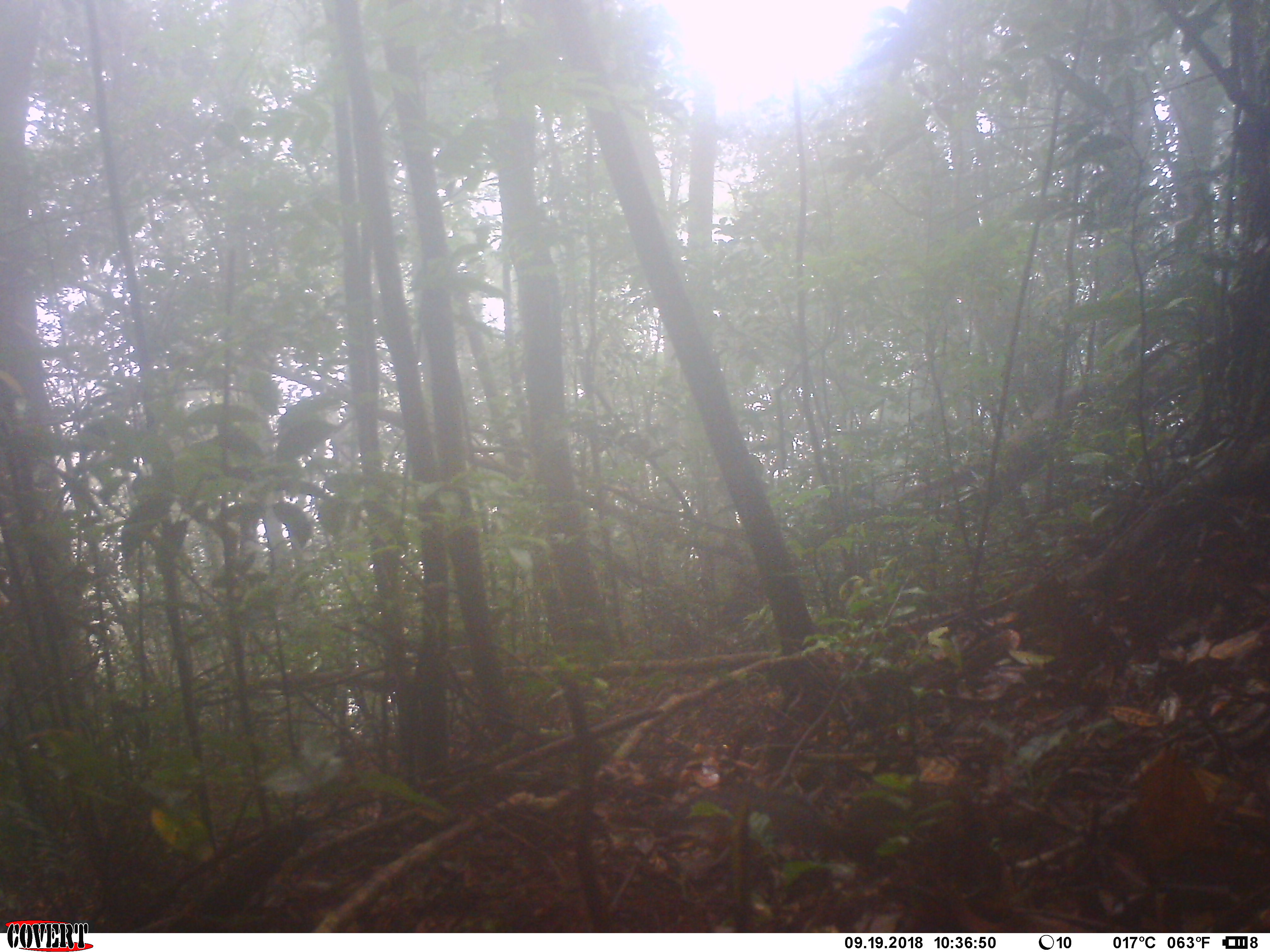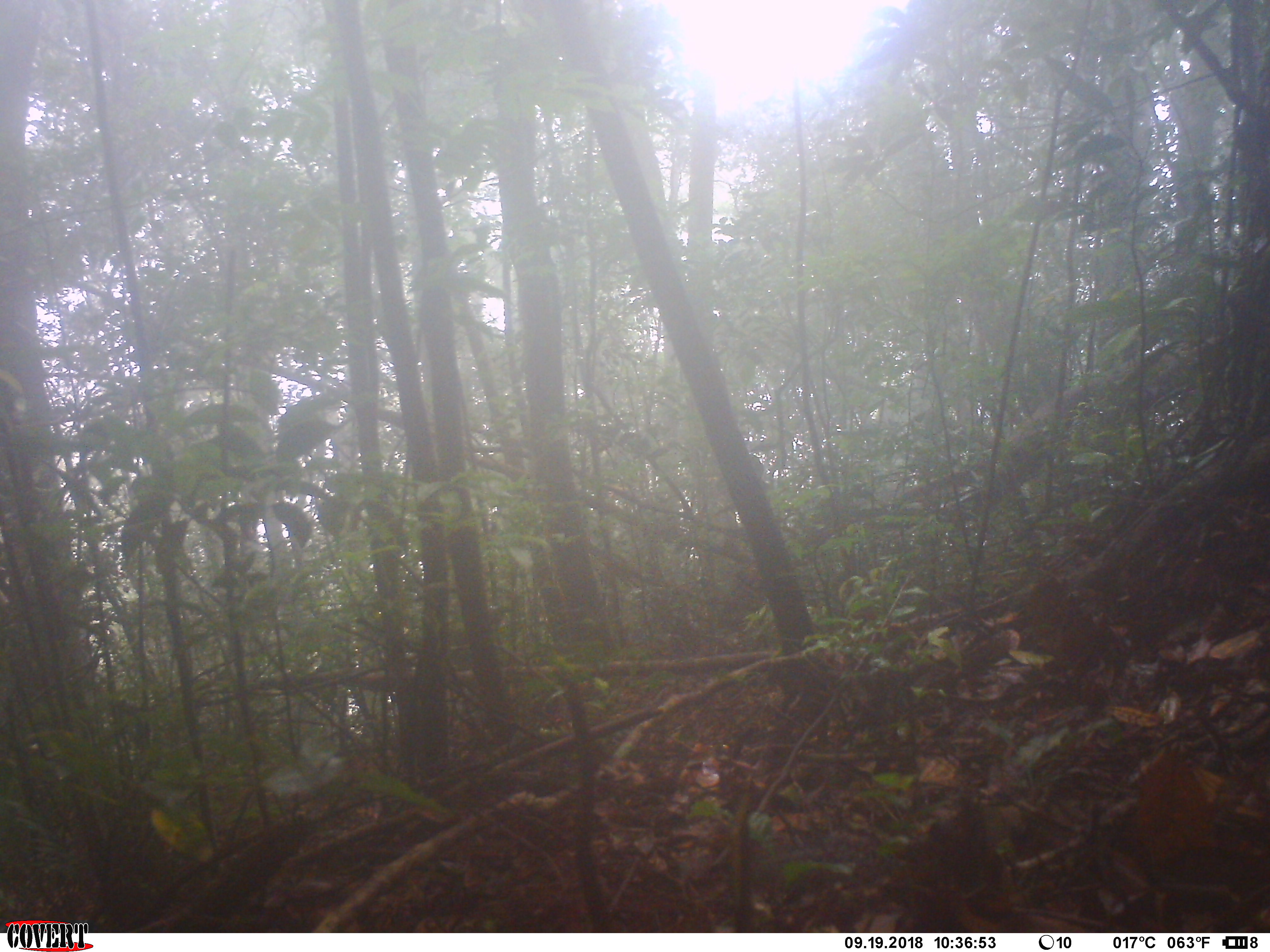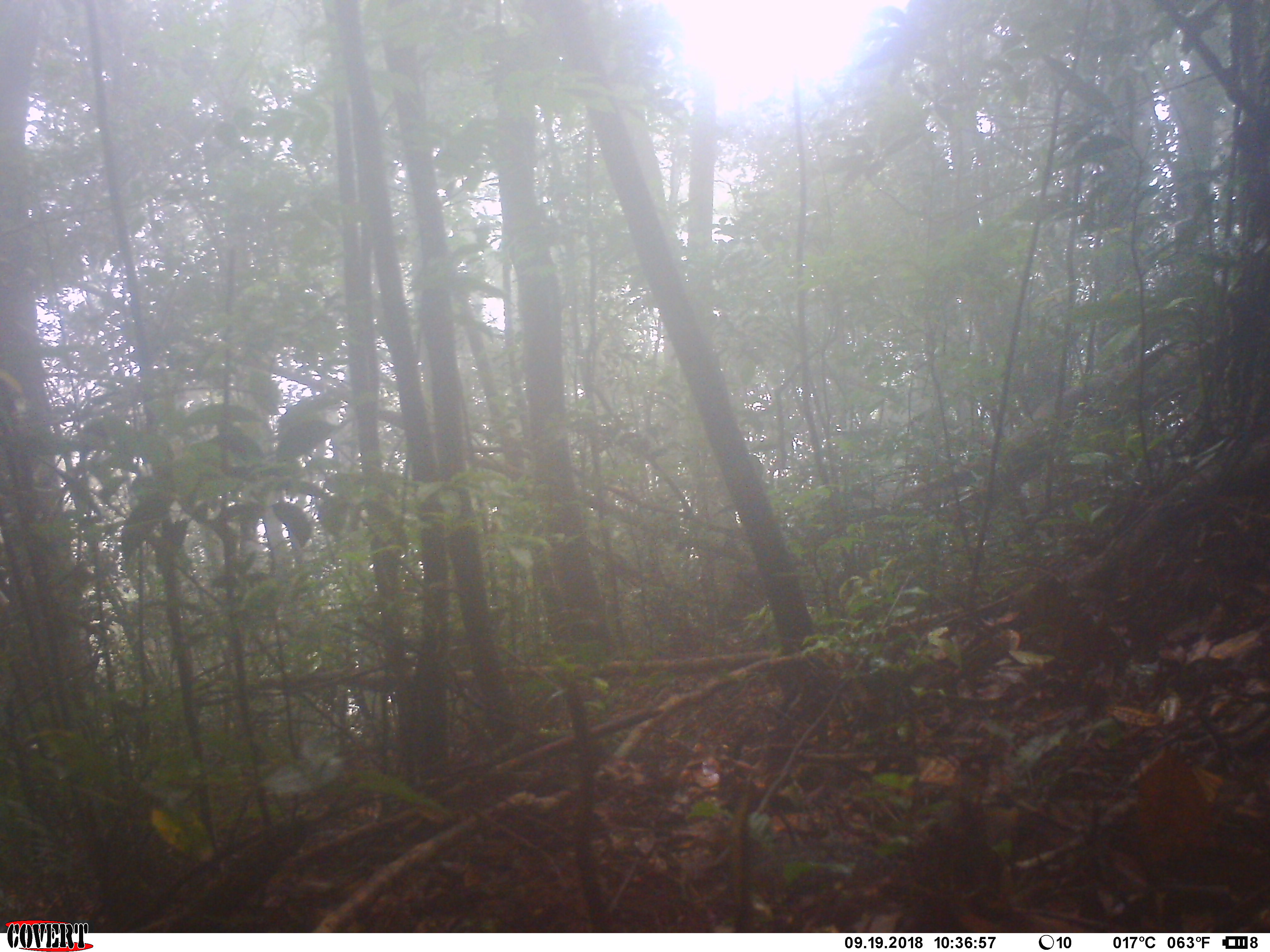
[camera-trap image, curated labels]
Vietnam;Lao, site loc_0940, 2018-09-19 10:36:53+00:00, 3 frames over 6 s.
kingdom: Animalia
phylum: Chordata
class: Mammalia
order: Rodentia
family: Sciuridae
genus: Dremomys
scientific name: Dremomys rufigenis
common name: red-cheeked squirrel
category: red cheeked squirrel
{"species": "red cheeked squirrel (red-cheeked squirrel) (Dremomys rufigenis)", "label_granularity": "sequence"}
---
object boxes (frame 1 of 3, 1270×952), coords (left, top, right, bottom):
red cheeked squirrel: (652, 778, 1004, 892)